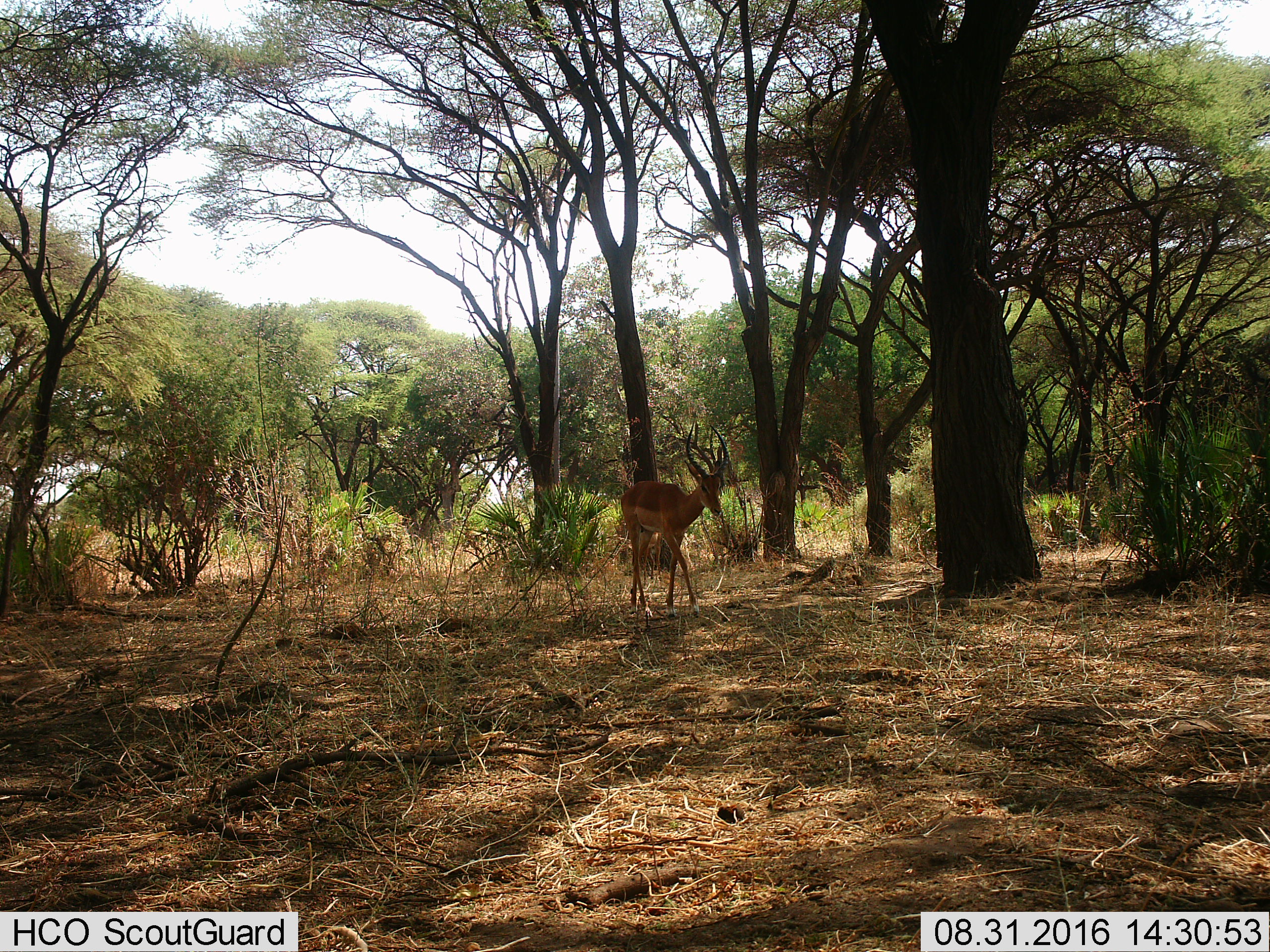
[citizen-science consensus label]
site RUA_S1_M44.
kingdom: Animalia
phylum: Chordata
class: Mammalia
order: Artiodactyla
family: Bovidae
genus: Aepyceros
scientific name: Aepyceros melampus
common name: impala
Impala (Aepyceros melampus), count 1. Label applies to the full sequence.